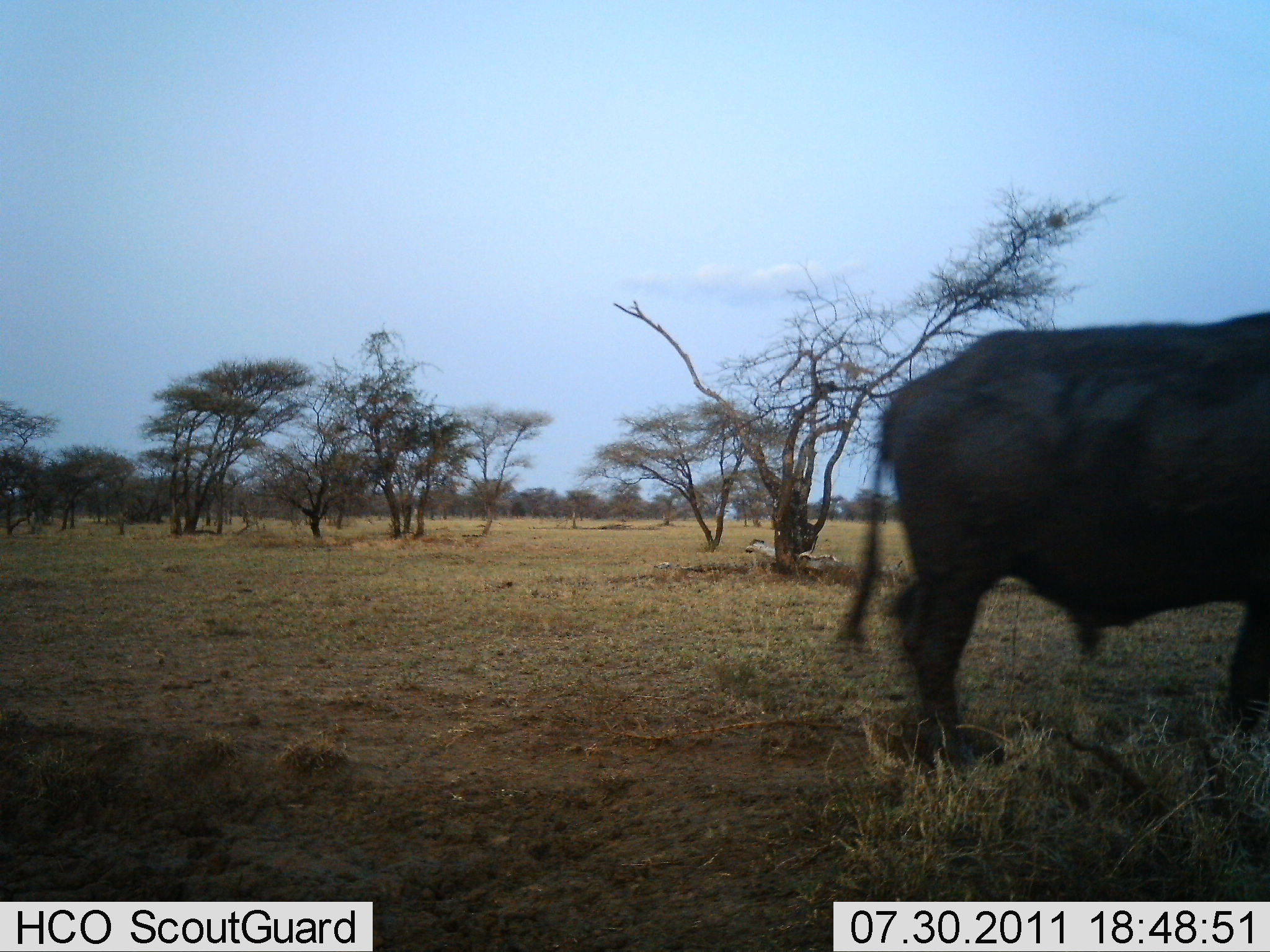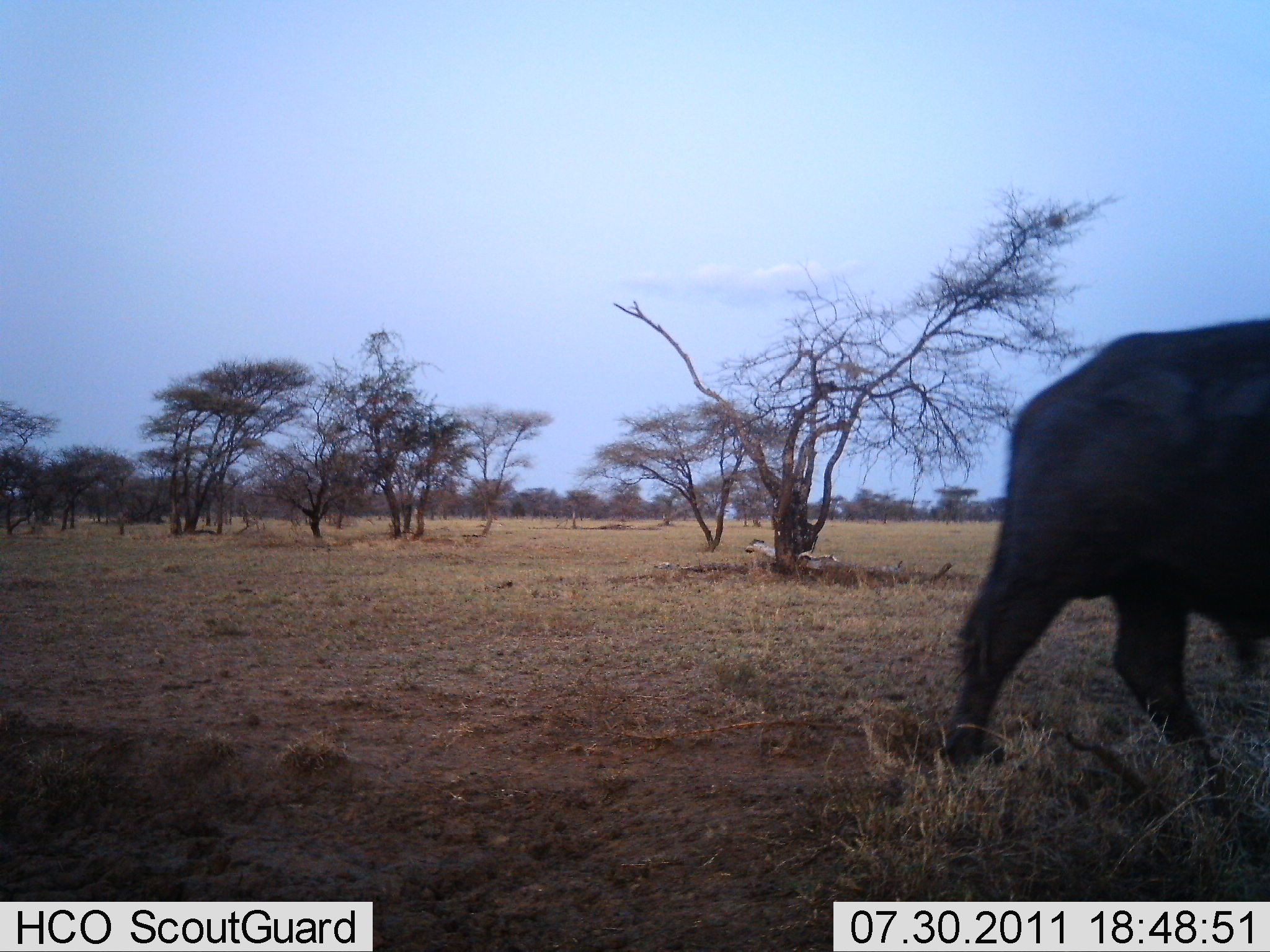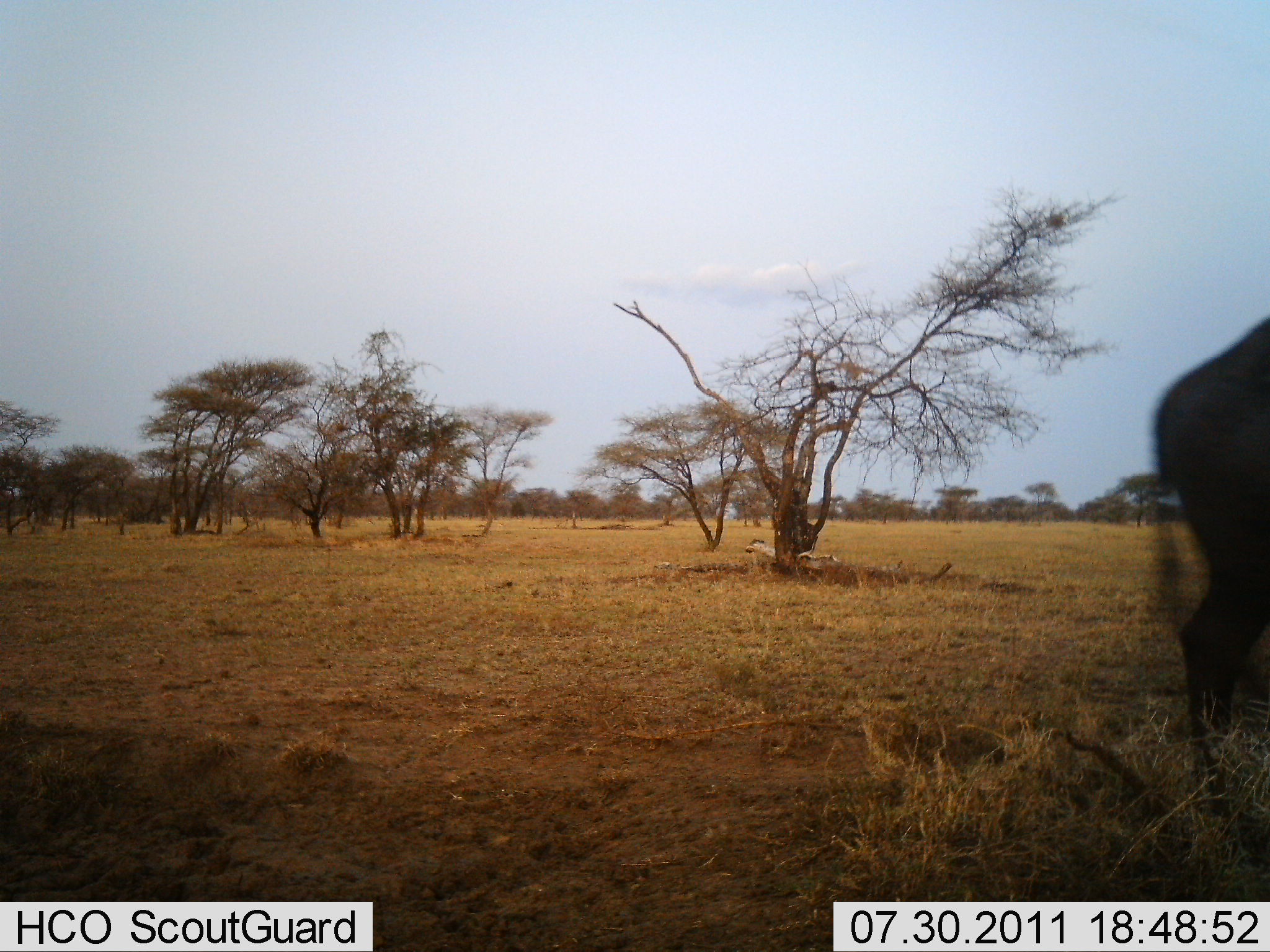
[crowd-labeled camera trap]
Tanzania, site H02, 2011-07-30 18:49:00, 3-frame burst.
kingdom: Animalia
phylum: Chordata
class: Mammalia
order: Artiodactyla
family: Bovidae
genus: Syncerus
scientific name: Syncerus caffer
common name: cape buffalo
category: buffalo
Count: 1.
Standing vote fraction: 9%.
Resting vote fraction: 0%.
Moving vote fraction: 91%.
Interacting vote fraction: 0%.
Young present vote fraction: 0%.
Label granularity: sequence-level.